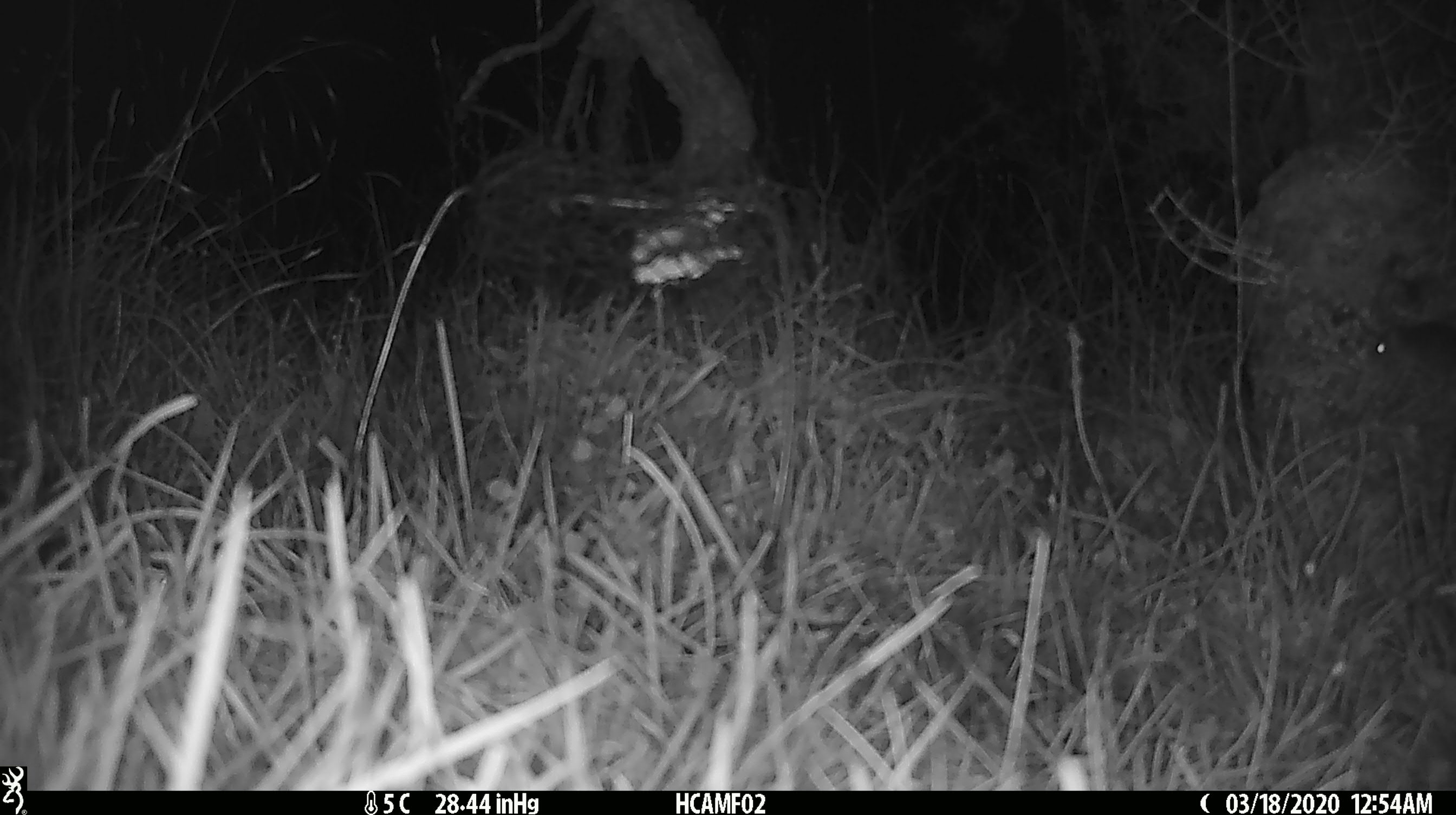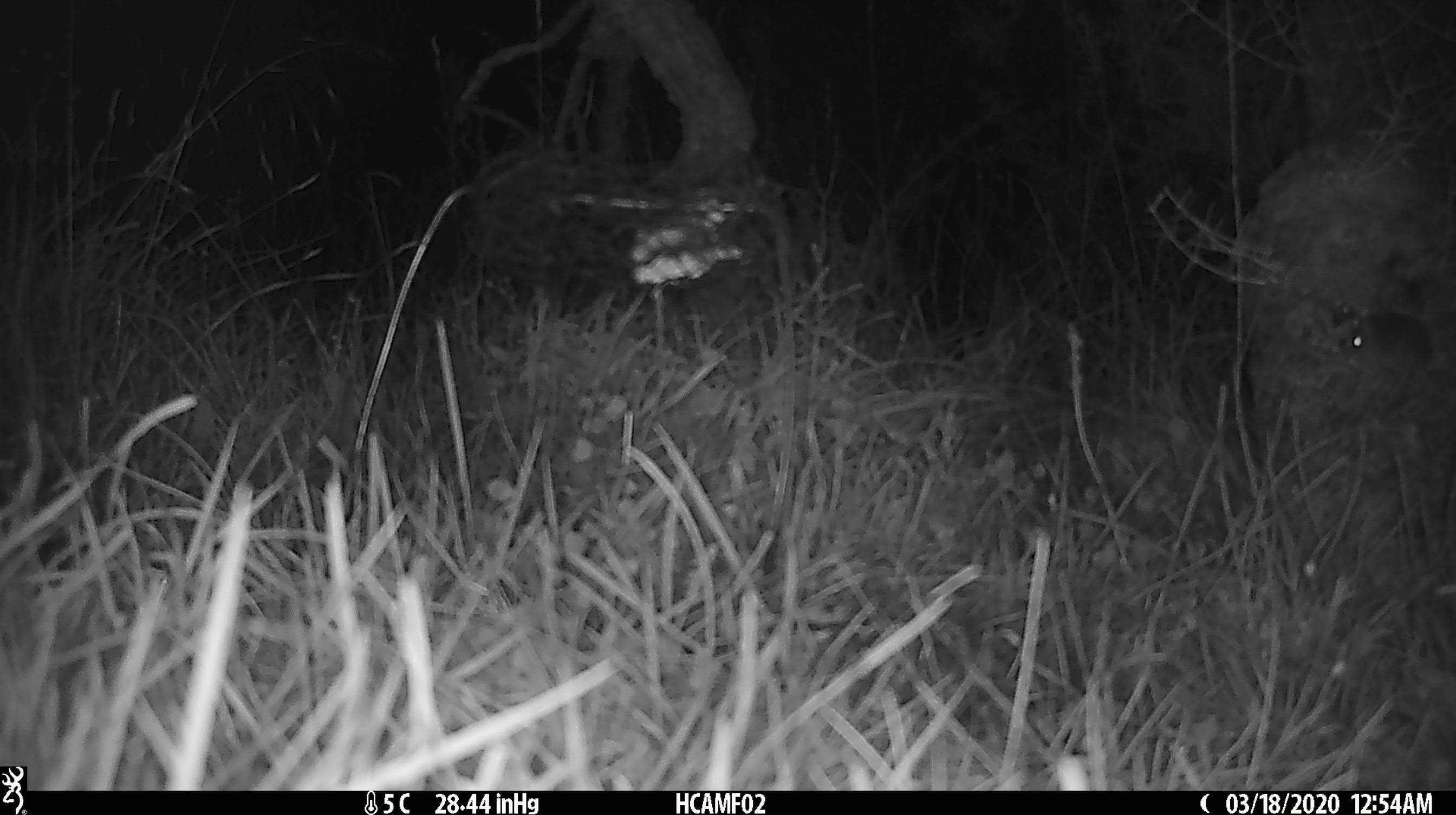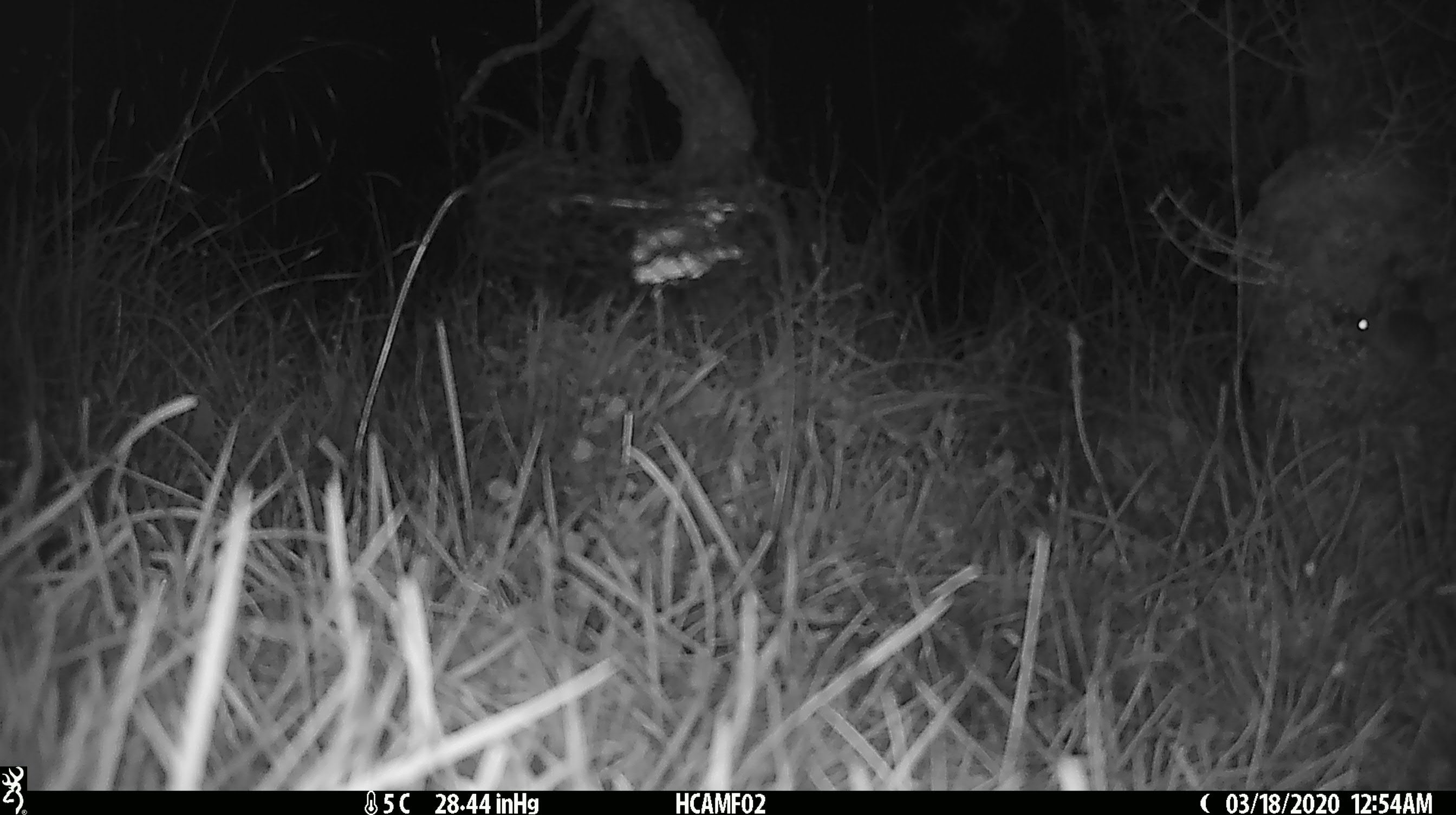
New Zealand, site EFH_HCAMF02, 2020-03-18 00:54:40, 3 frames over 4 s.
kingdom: Animalia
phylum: Chordata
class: Mammalia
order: Rodentia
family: Muridae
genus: Mus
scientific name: Mus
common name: mouse